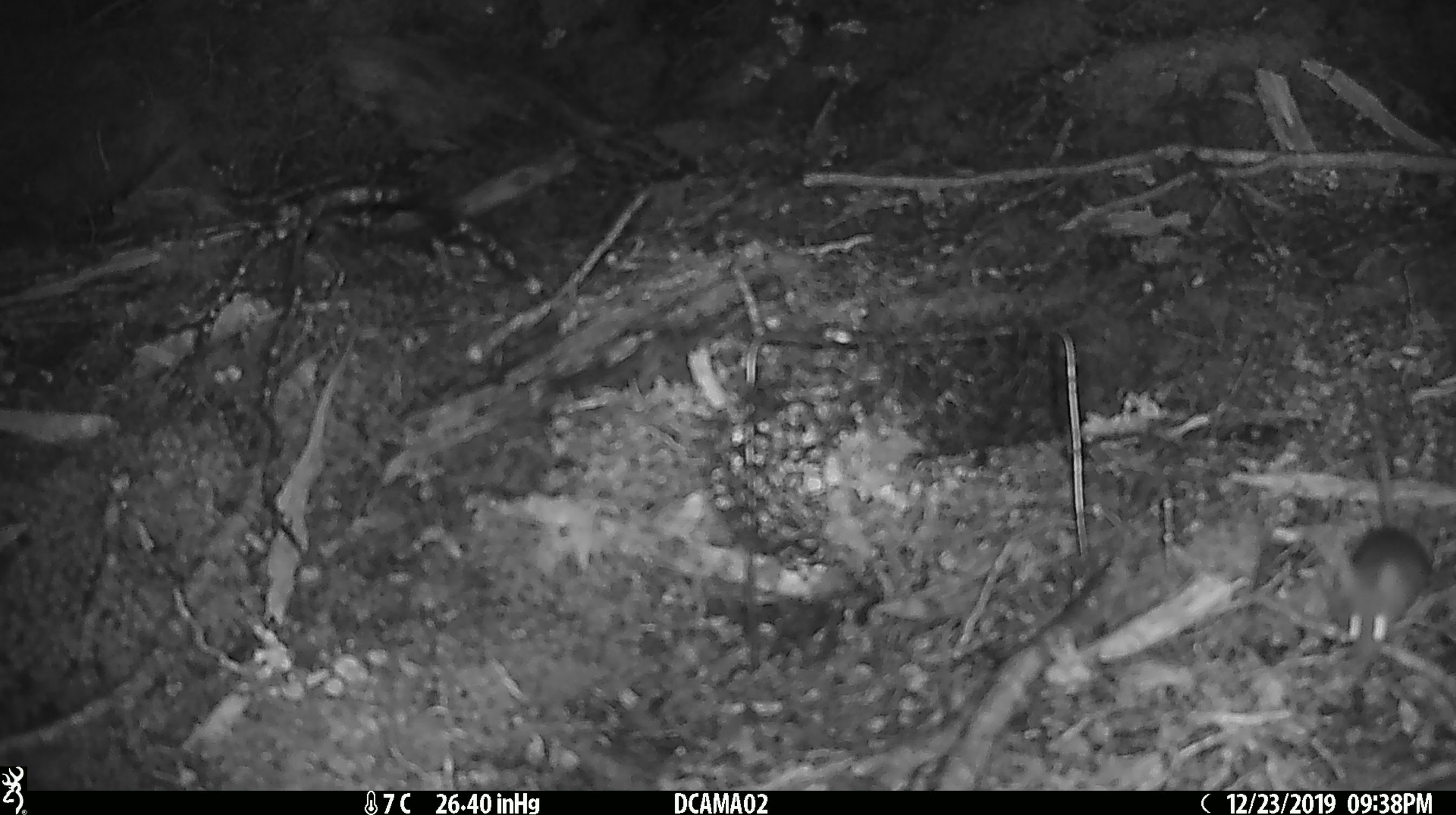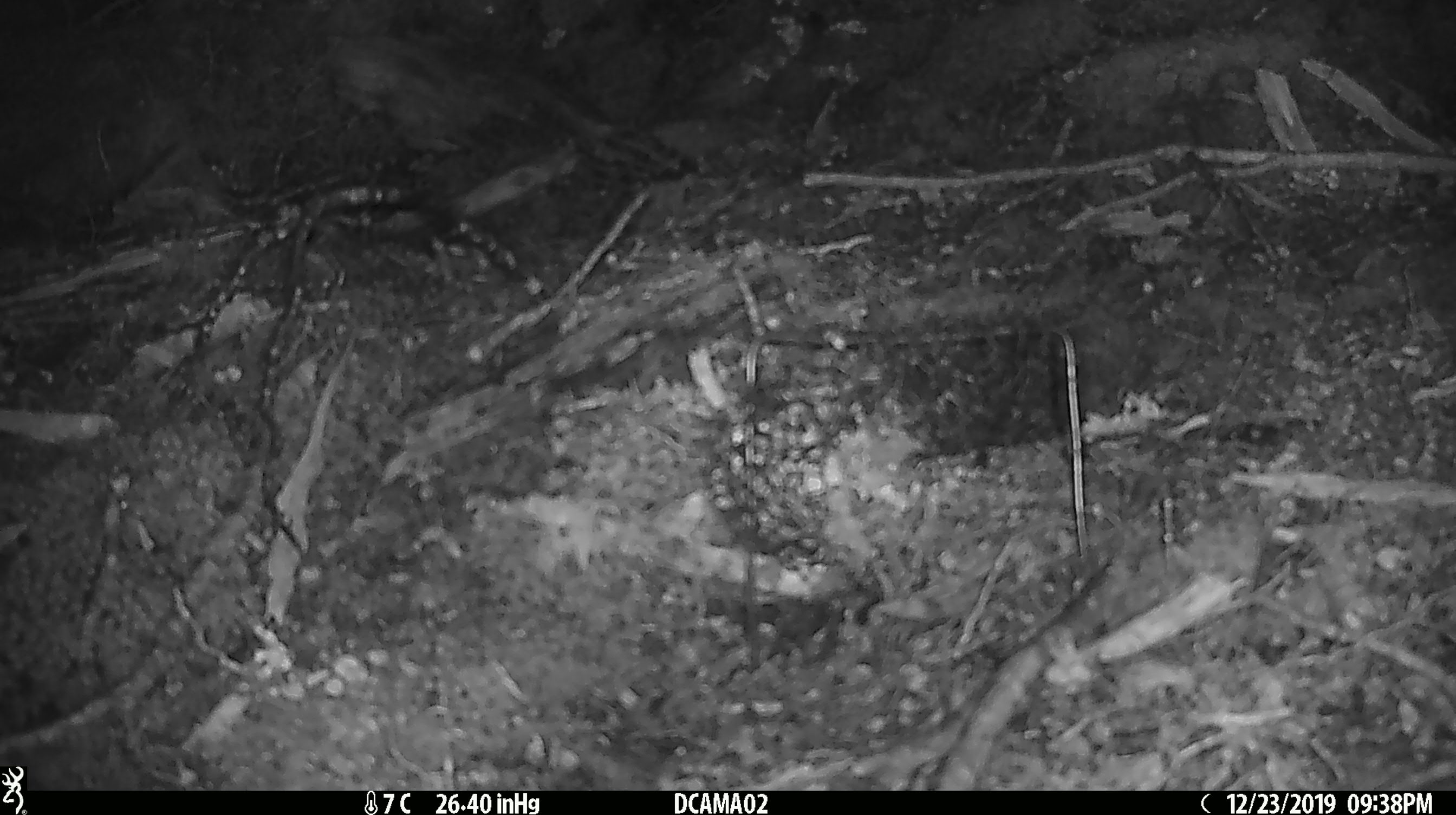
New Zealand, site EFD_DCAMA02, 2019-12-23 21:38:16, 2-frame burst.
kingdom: Animalia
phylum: Chordata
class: Mammalia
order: Rodentia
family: Muridae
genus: Mus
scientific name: Mus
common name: mouse